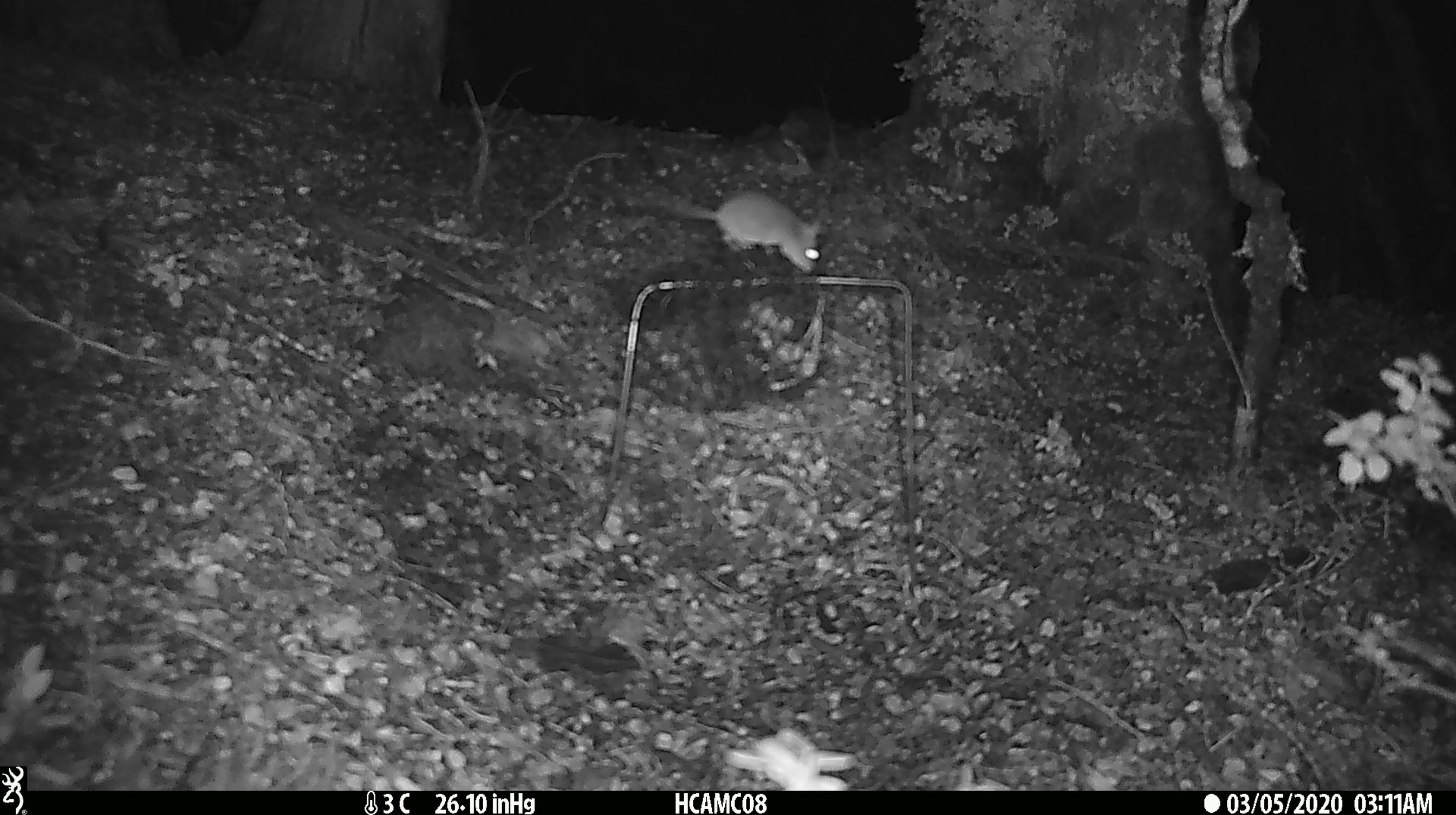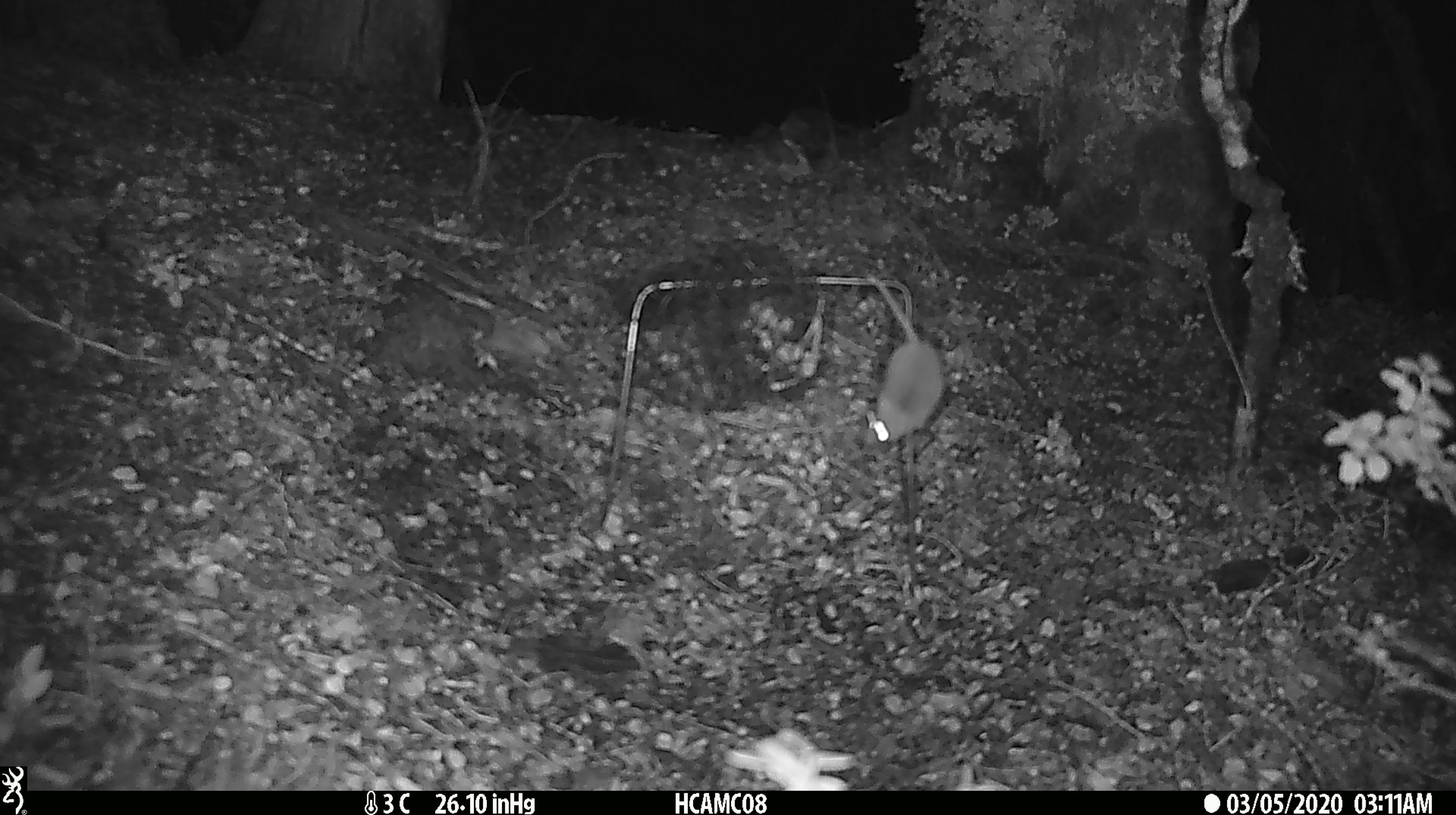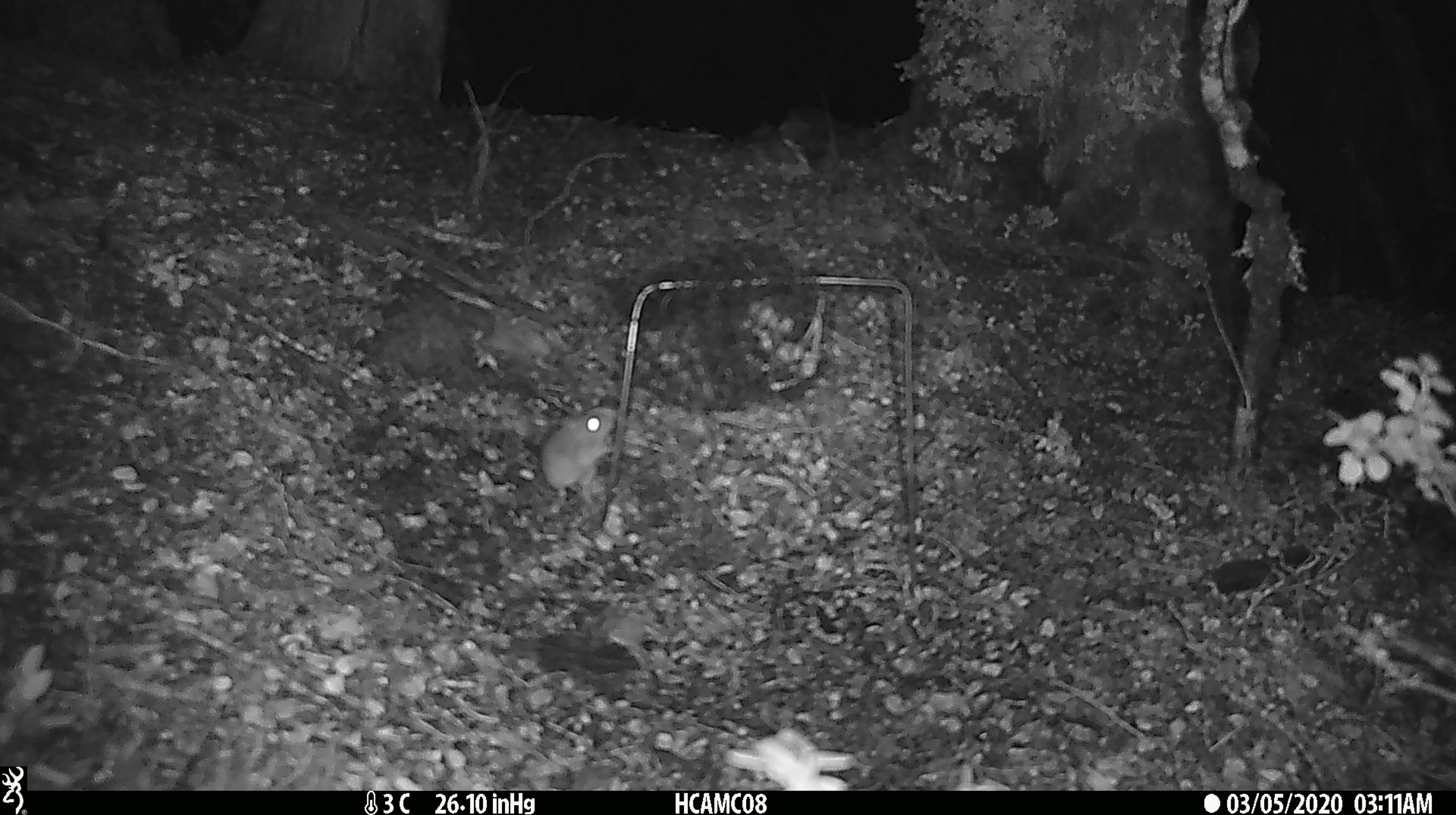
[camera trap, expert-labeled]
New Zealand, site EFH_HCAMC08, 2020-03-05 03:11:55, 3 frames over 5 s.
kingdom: Animalia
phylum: Chordata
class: Mammalia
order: Rodentia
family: Muridae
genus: Mus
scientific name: Mus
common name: mouse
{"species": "mouse (Mus)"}